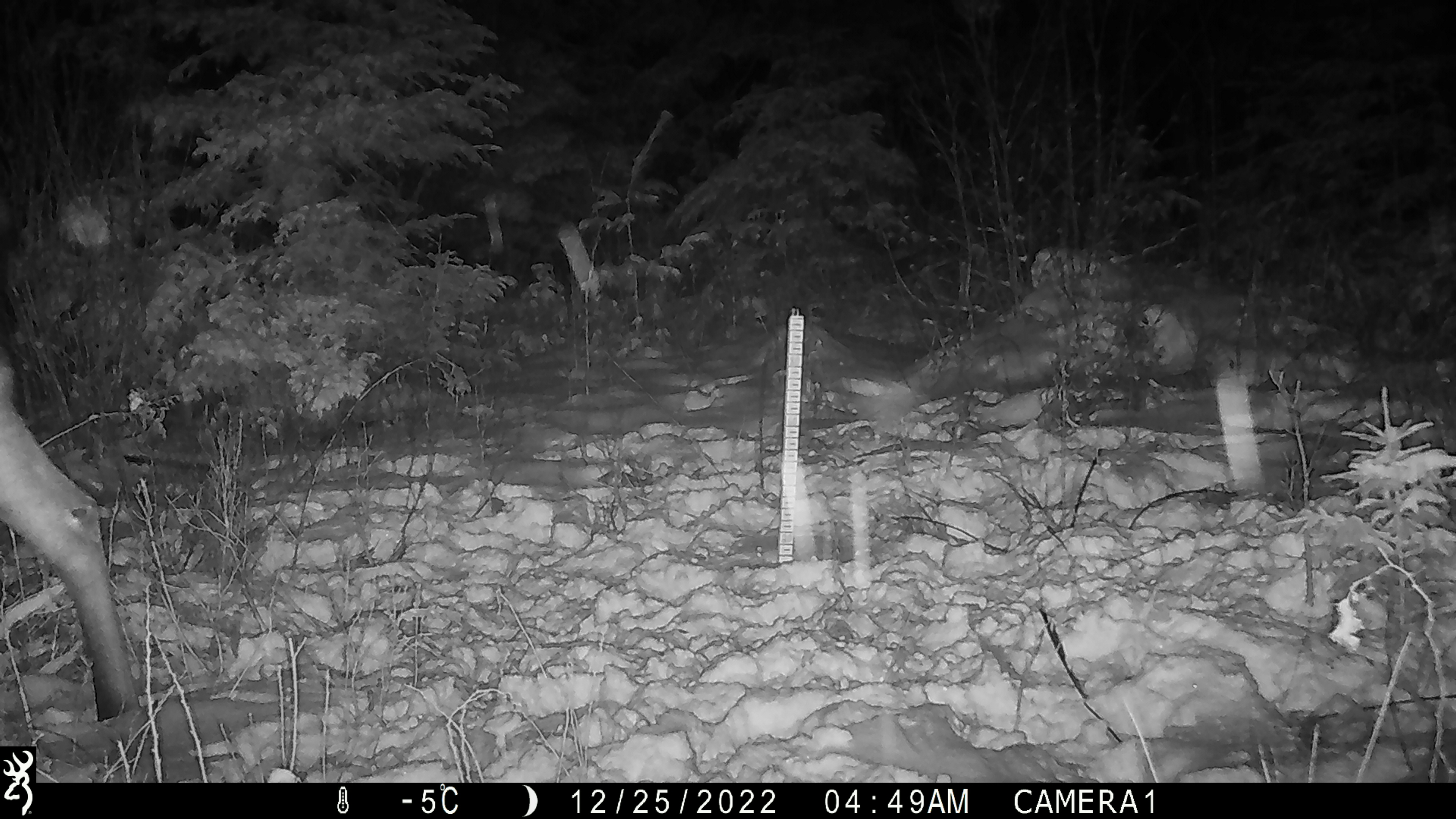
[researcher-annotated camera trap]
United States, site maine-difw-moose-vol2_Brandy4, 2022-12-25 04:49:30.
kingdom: Animalia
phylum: Chordata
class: Mammalia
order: Artiodactyla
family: Cervidae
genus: Alces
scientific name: Alces alces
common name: moose